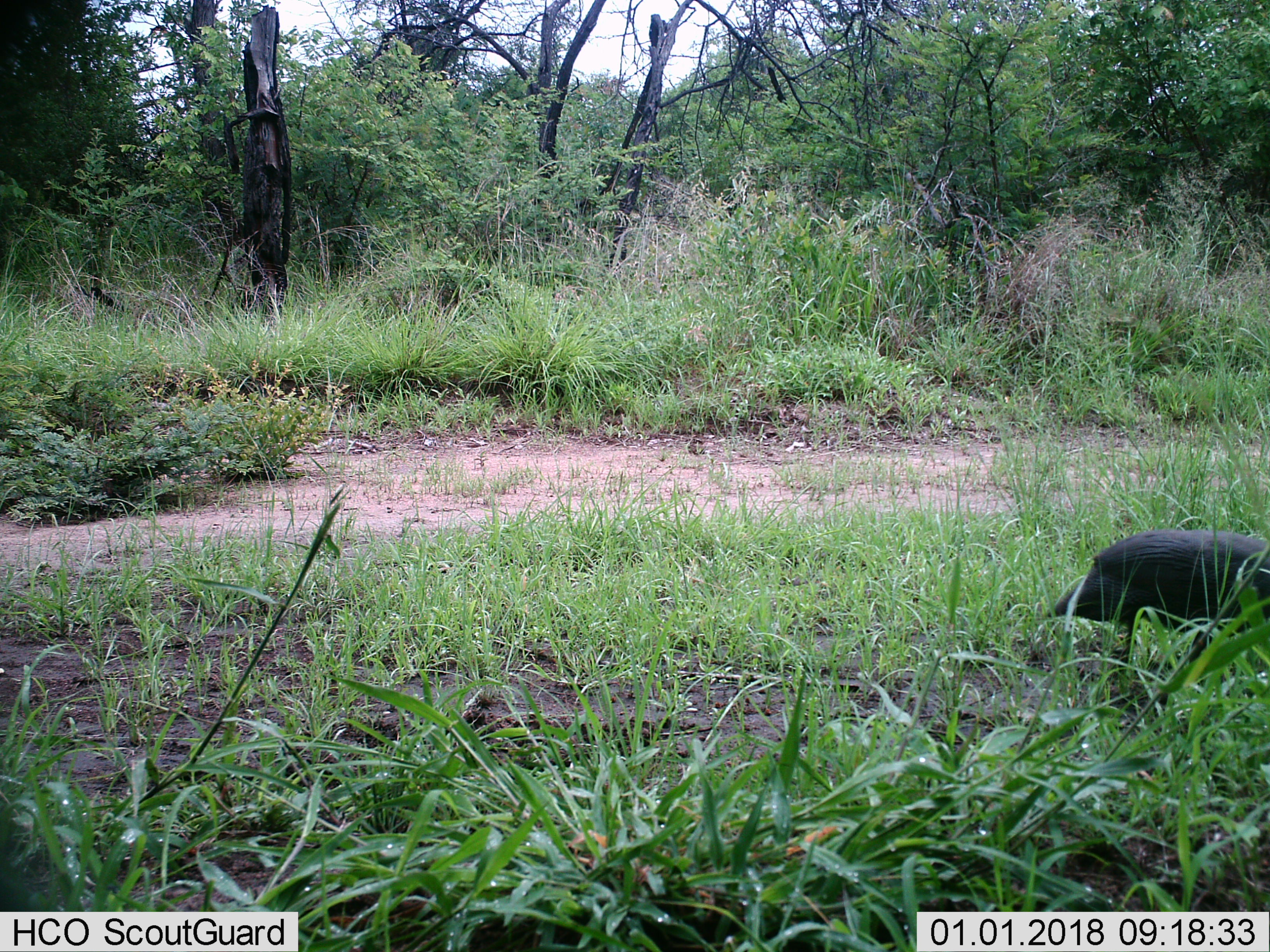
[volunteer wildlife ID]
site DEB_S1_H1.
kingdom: Animalia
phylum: Chordata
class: Aves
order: Galliformes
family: Numididae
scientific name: Numididae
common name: guineafowl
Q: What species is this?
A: Guineafowl (Numididae).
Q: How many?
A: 1.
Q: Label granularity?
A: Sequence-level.